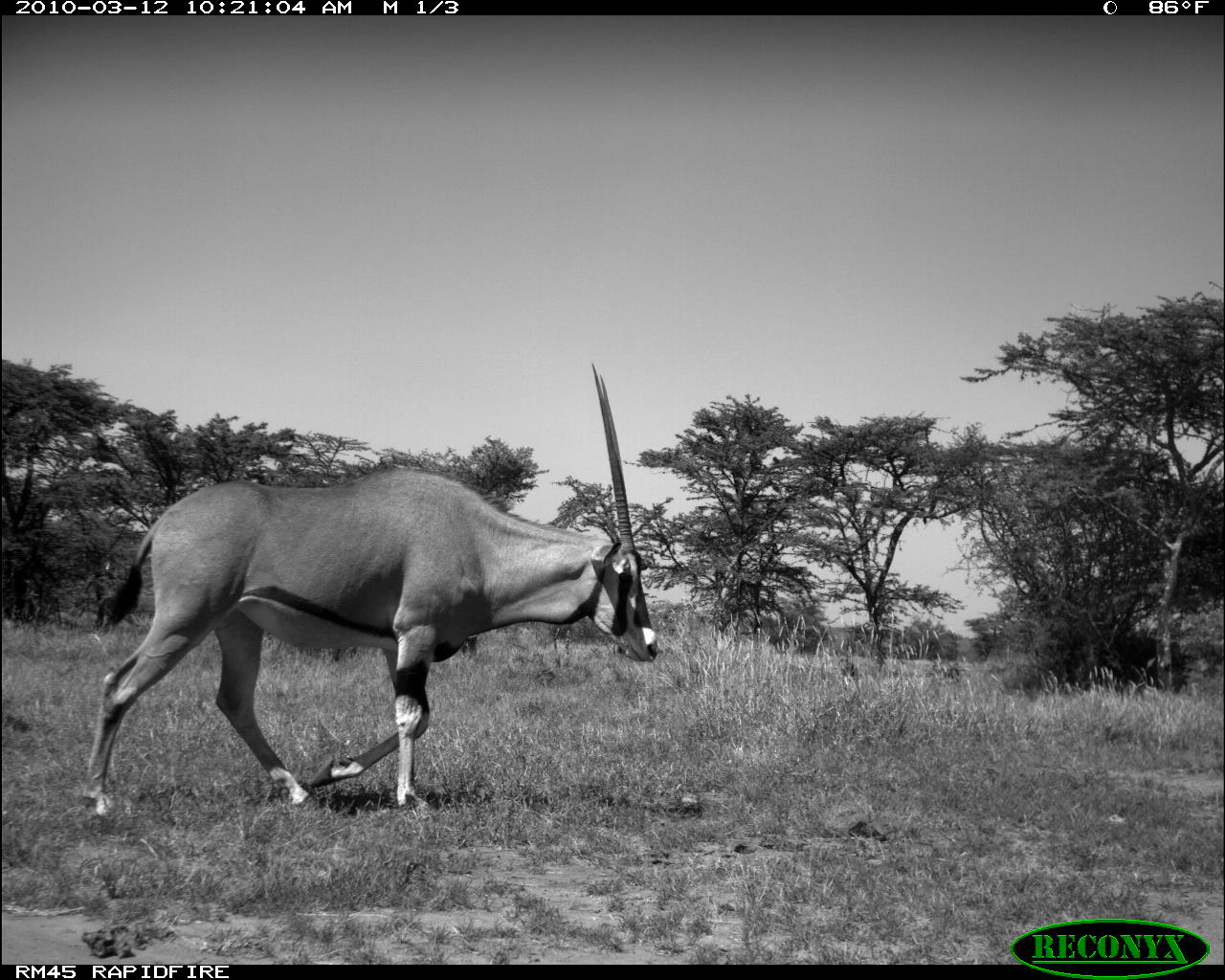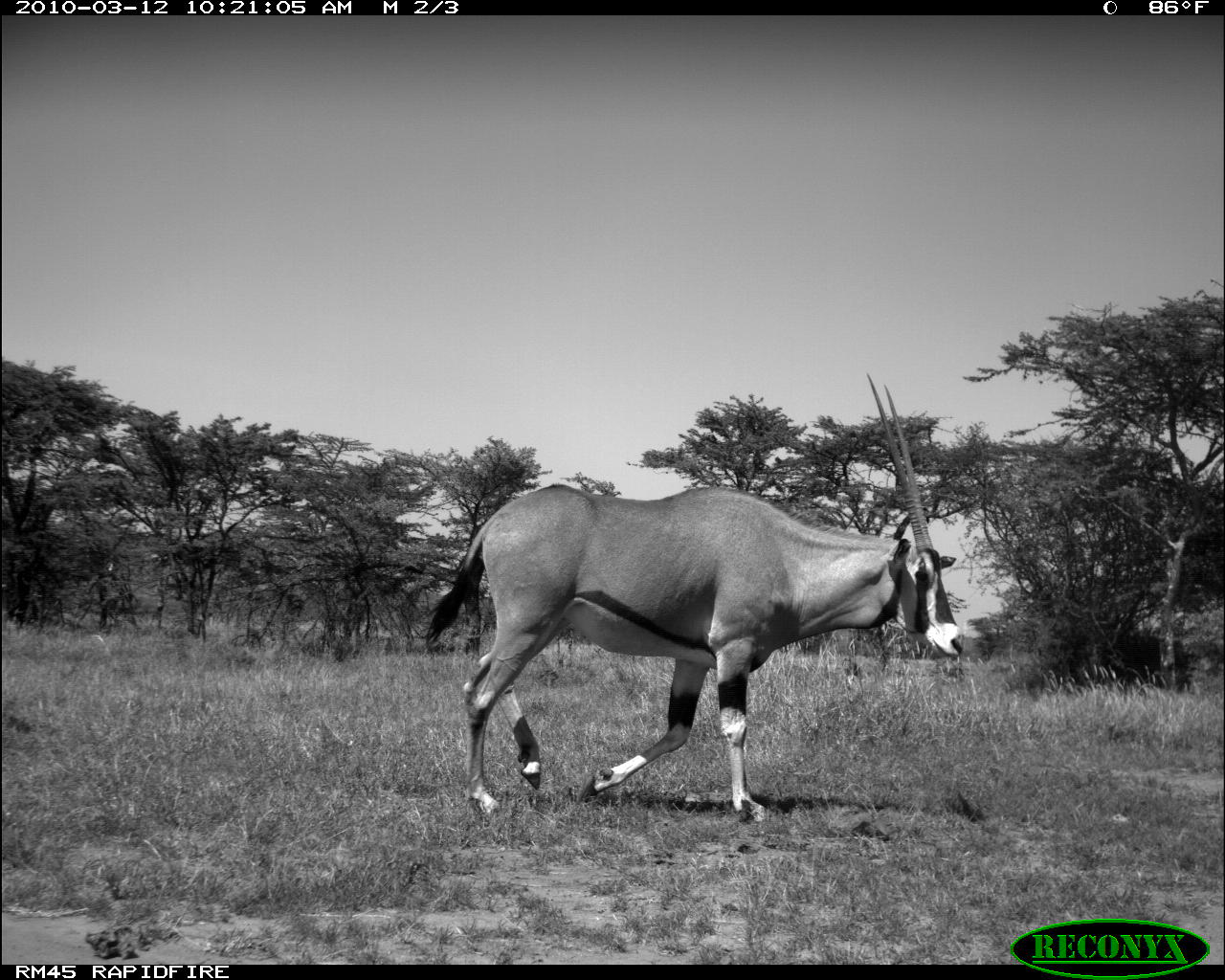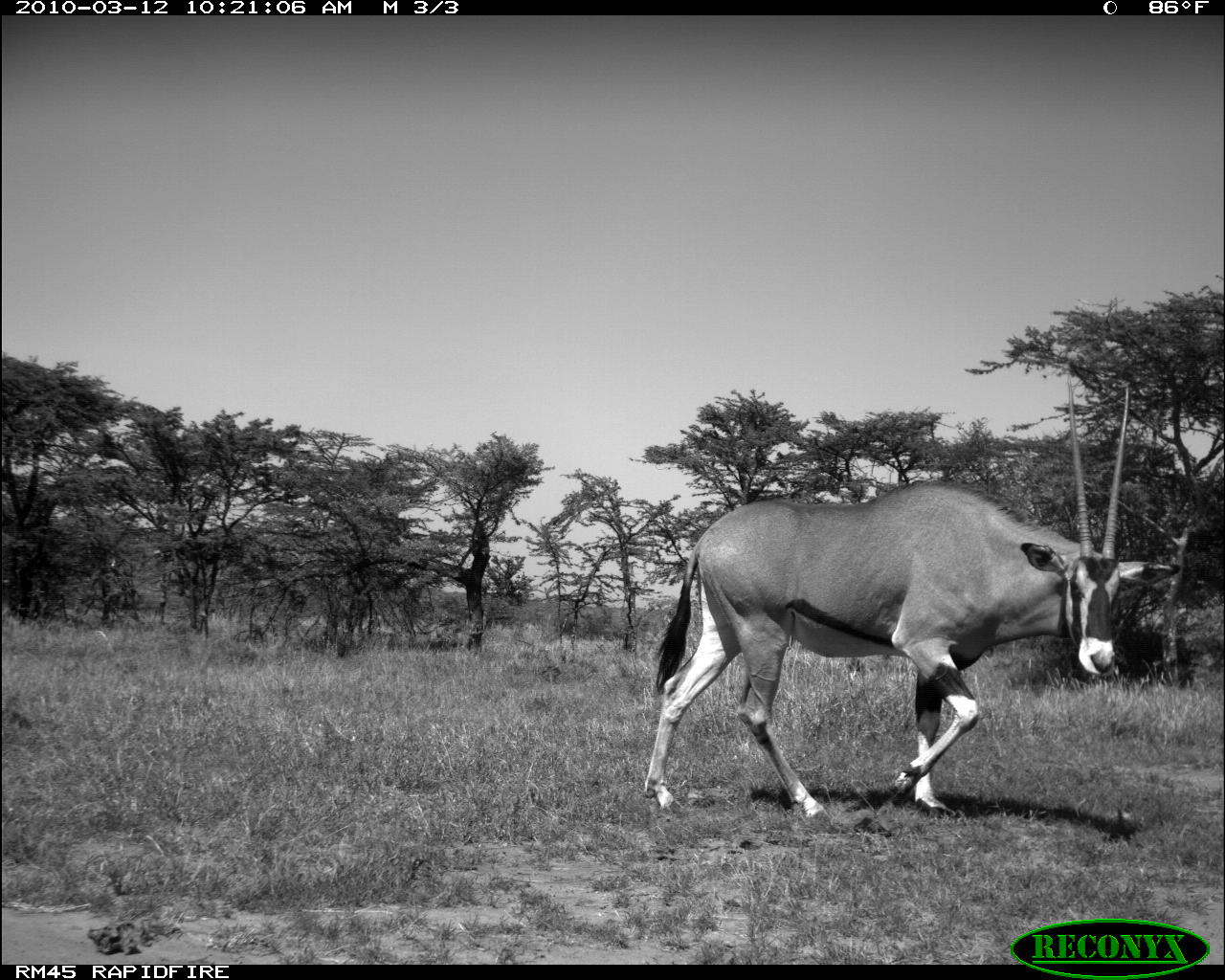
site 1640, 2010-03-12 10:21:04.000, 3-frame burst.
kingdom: Animalia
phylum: Chordata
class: Mammalia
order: Artiodactyla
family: Bovidae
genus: Oryx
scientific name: Oryx beisa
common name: east african oryx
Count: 1.